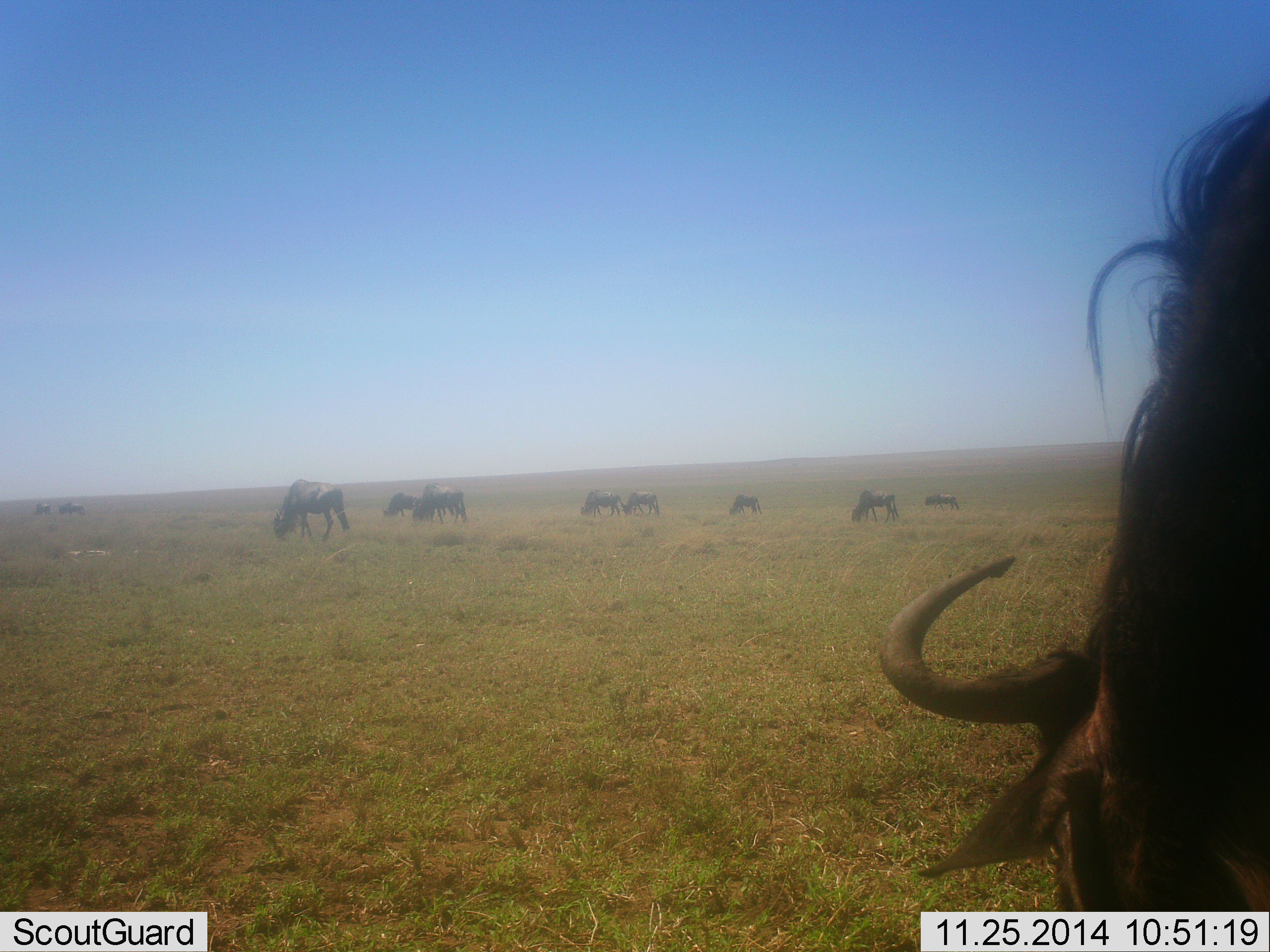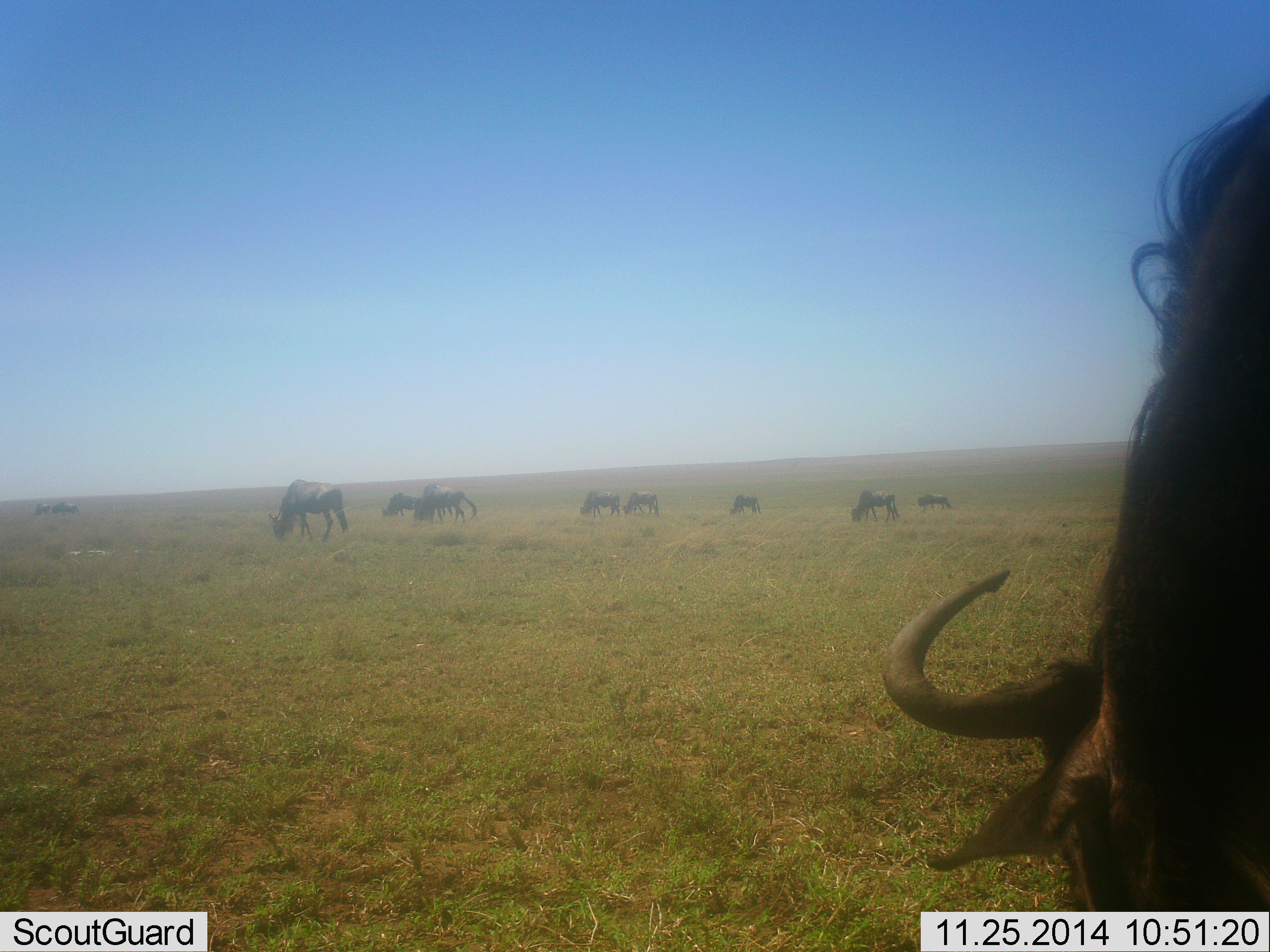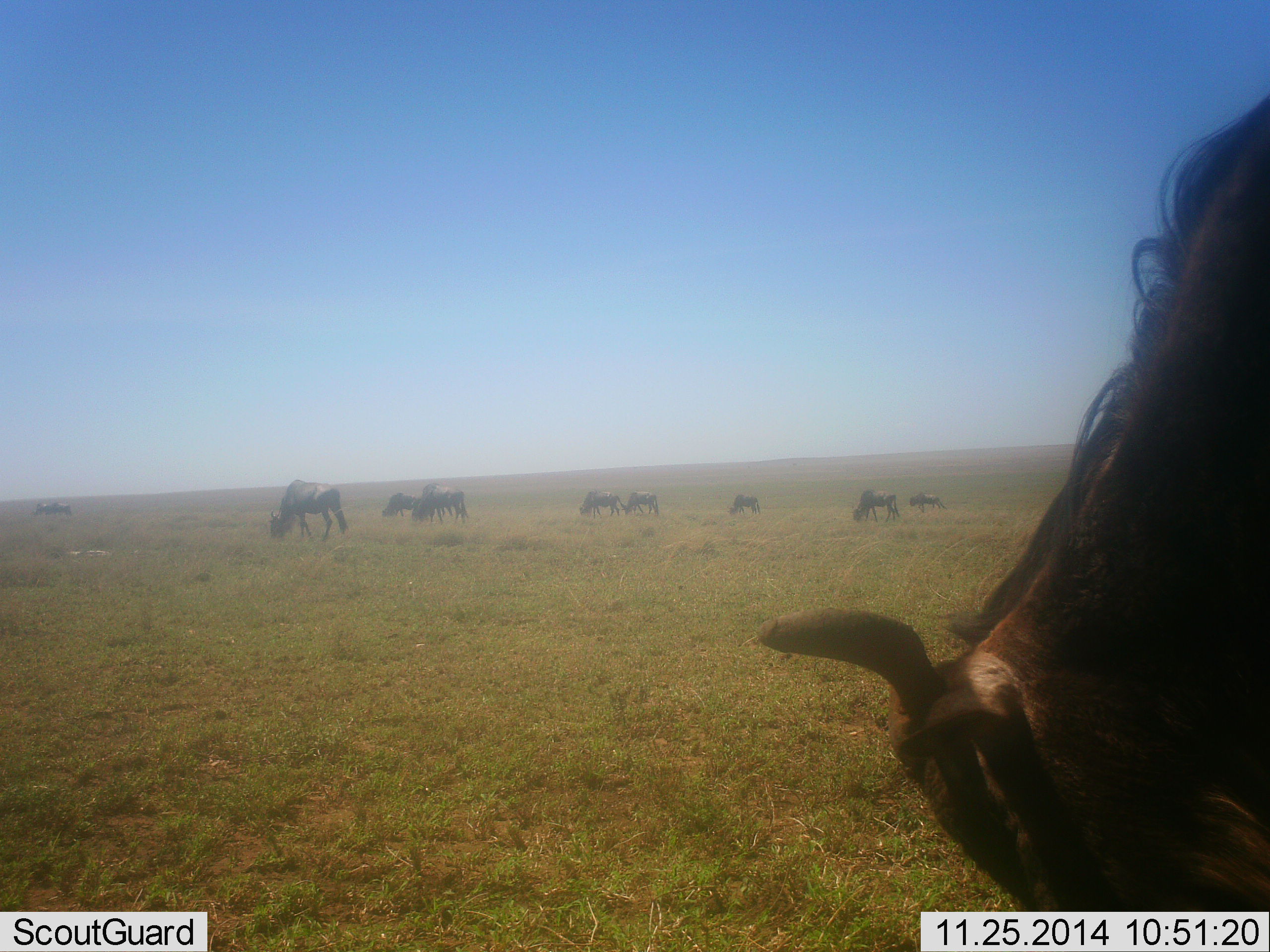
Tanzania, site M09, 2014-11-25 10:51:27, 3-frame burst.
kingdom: Animalia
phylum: Chordata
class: Mammalia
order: Artiodactyla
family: Bovidae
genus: Connochaetes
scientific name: Connochaetes taurinus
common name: blue wildebeest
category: wildebeest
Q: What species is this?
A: Wildebeest (blue wildebeest) (Connochaetes taurinus).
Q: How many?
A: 11-50.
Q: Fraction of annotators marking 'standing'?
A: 50%.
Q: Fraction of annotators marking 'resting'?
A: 0%.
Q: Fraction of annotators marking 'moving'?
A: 40%.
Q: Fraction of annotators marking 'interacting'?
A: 10%.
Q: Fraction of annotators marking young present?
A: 10%.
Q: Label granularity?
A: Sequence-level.